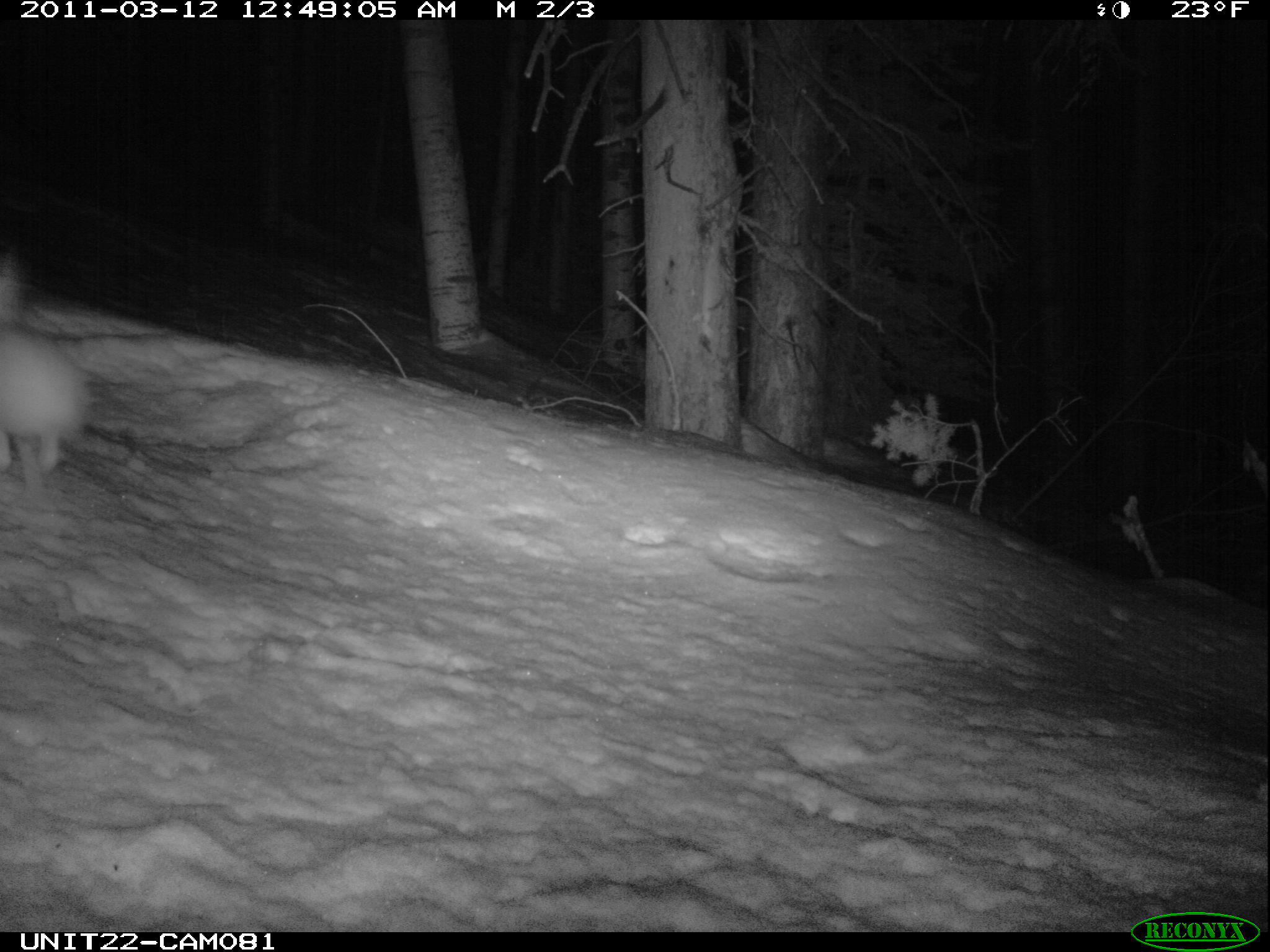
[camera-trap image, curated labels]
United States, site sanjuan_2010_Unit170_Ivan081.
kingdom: Animalia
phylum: Chordata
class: Mammalia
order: Lagomorpha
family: Leporidae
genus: Lepus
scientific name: Lepus americanus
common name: snowshoe hare